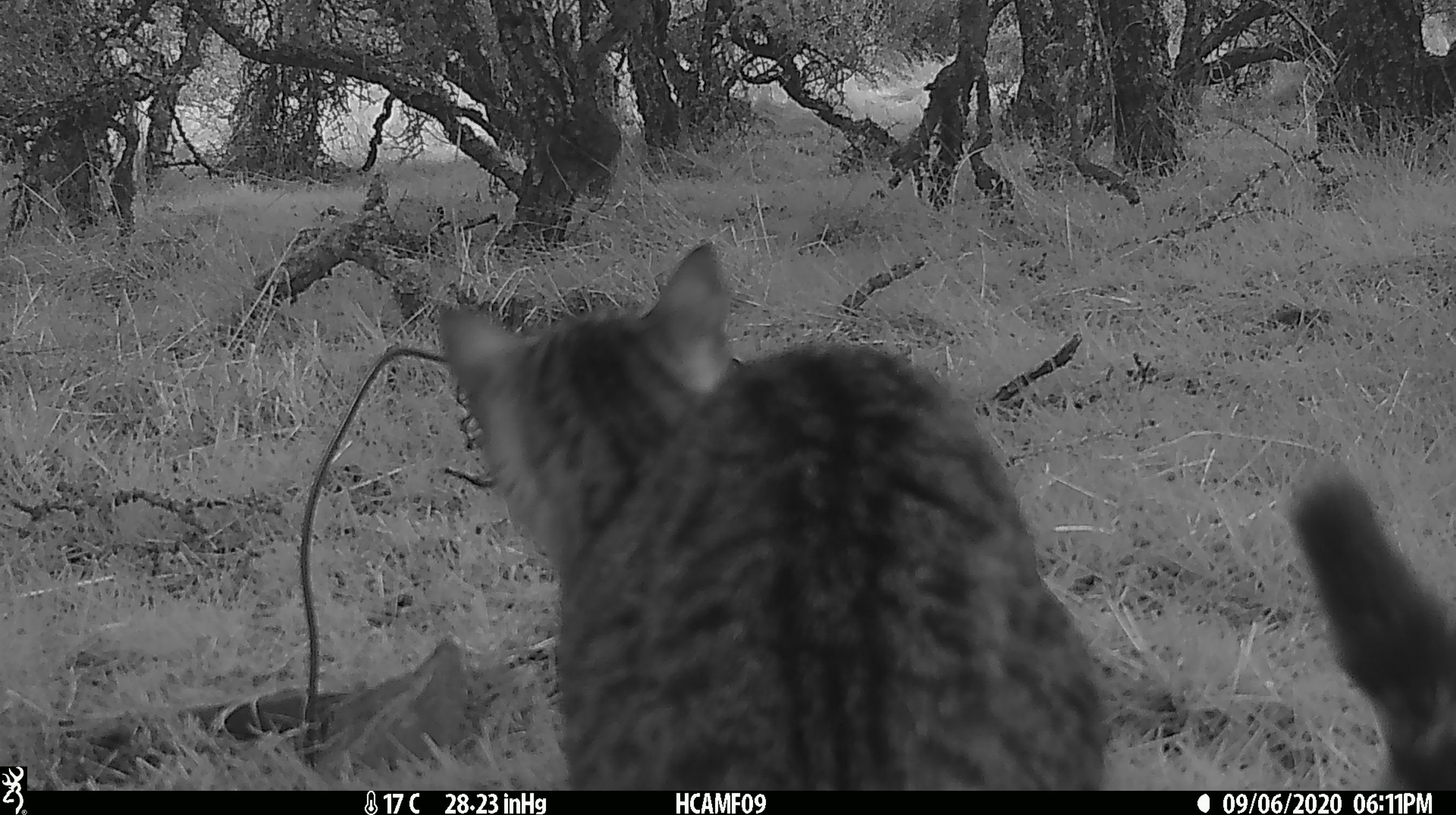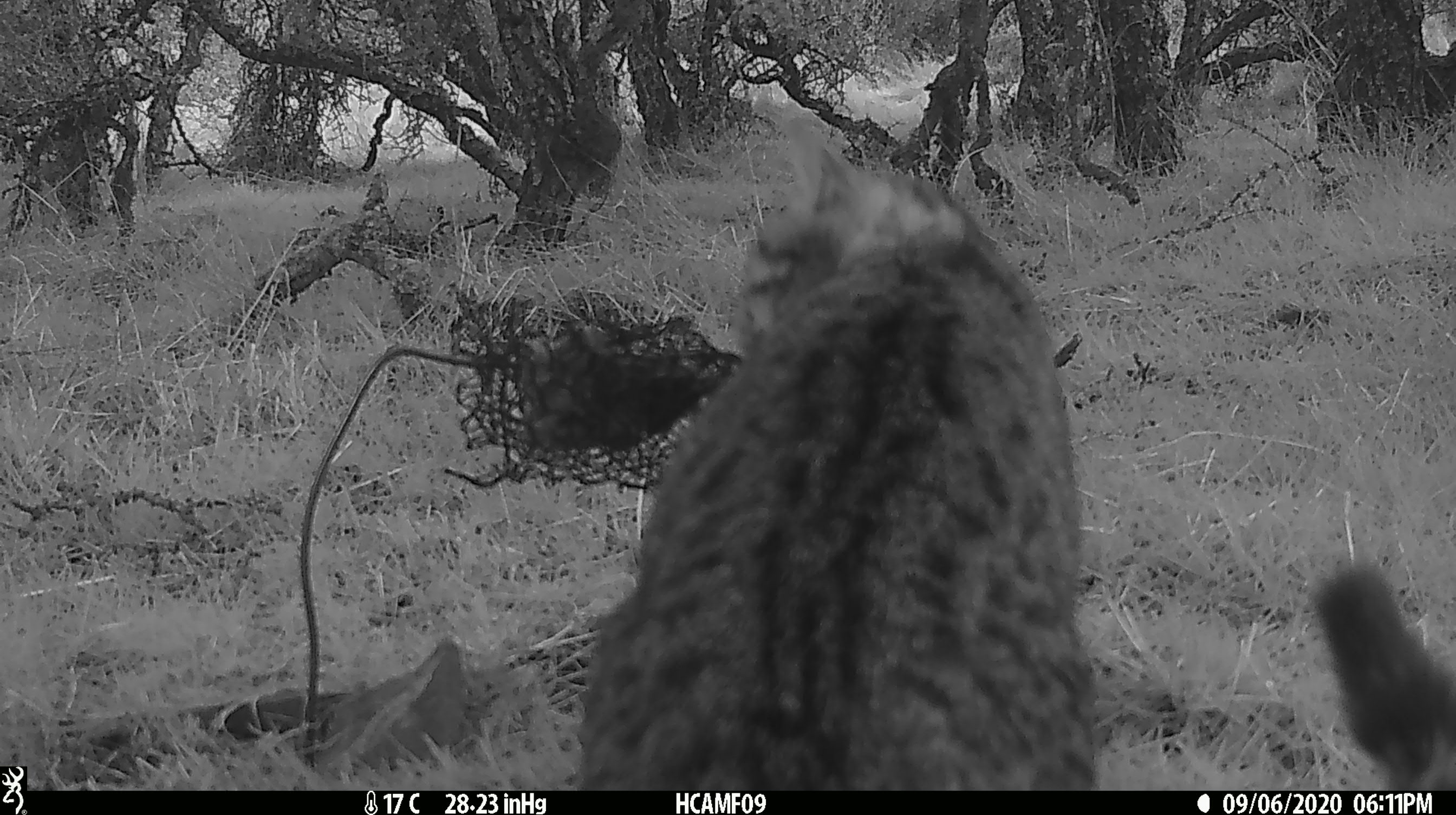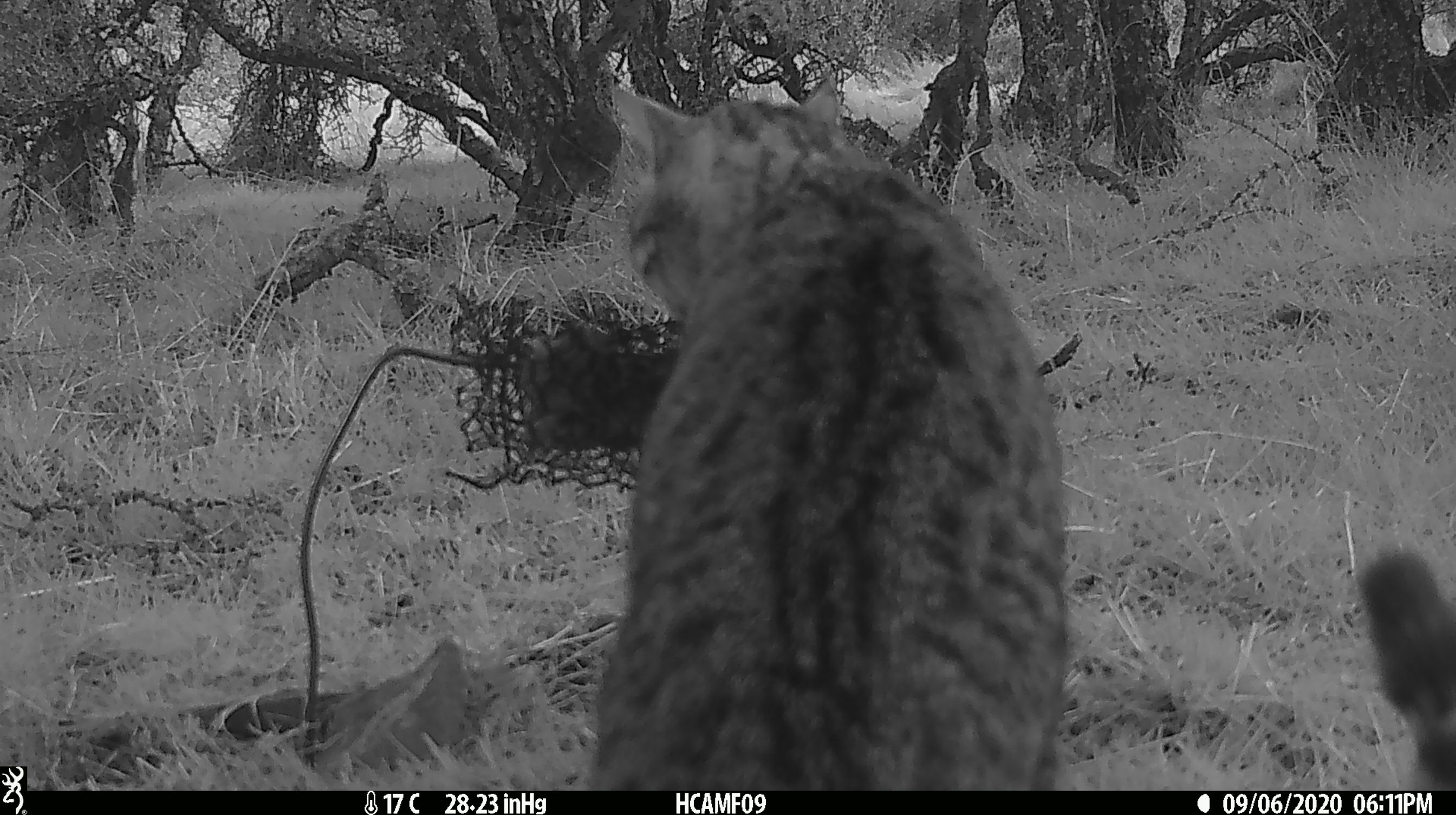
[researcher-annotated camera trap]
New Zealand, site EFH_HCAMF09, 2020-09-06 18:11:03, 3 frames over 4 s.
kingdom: Animalia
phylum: Chordata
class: Mammalia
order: Carnivora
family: Felidae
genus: Felis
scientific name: Felis catus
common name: domestic cat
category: cat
Cat (domestic cat) (Felis catus).